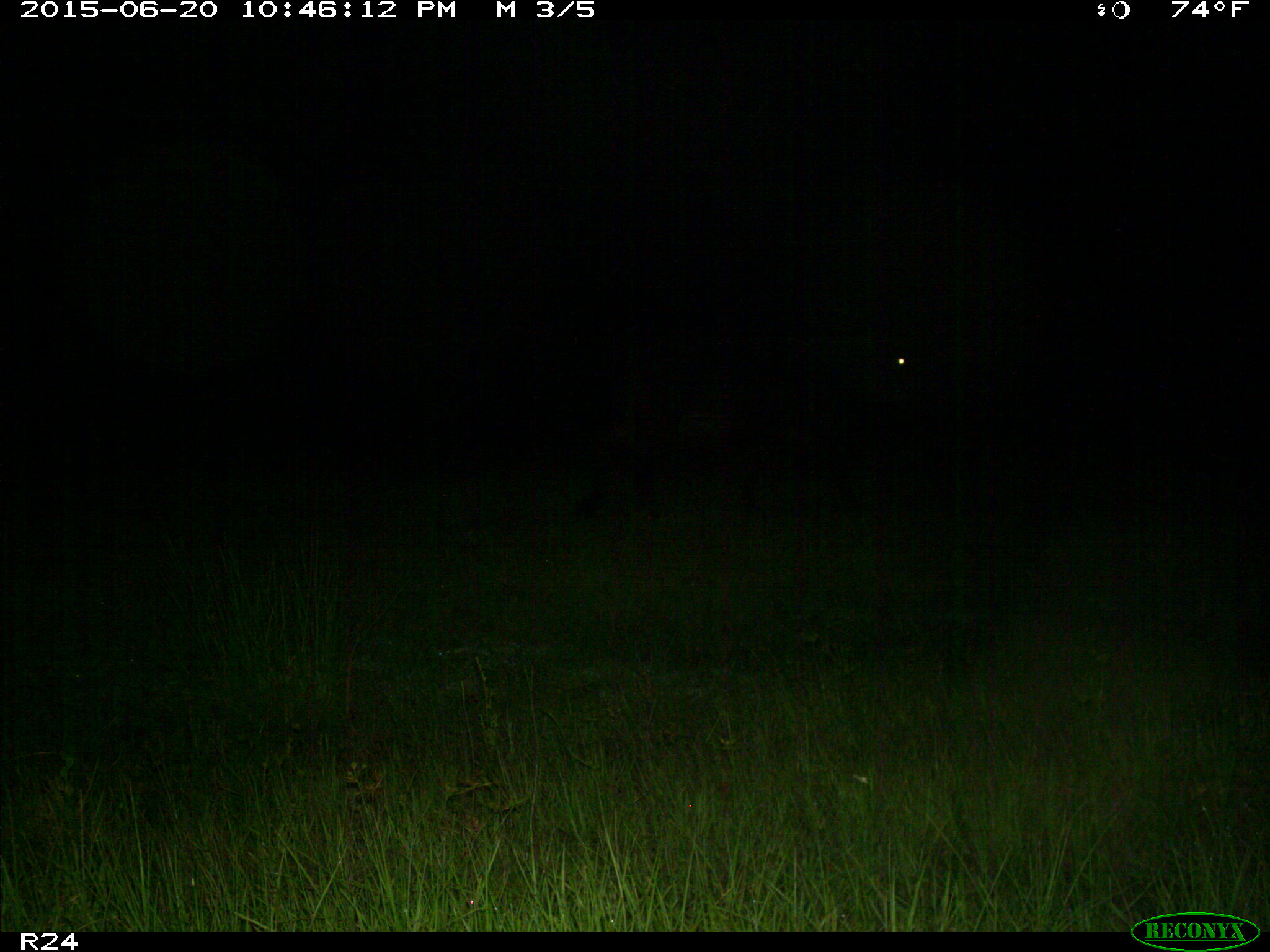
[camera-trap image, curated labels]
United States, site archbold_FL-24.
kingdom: Animalia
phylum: Chordata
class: Mammalia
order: Artiodactyla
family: Bovidae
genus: Bos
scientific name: Bos taurus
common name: domestic cow